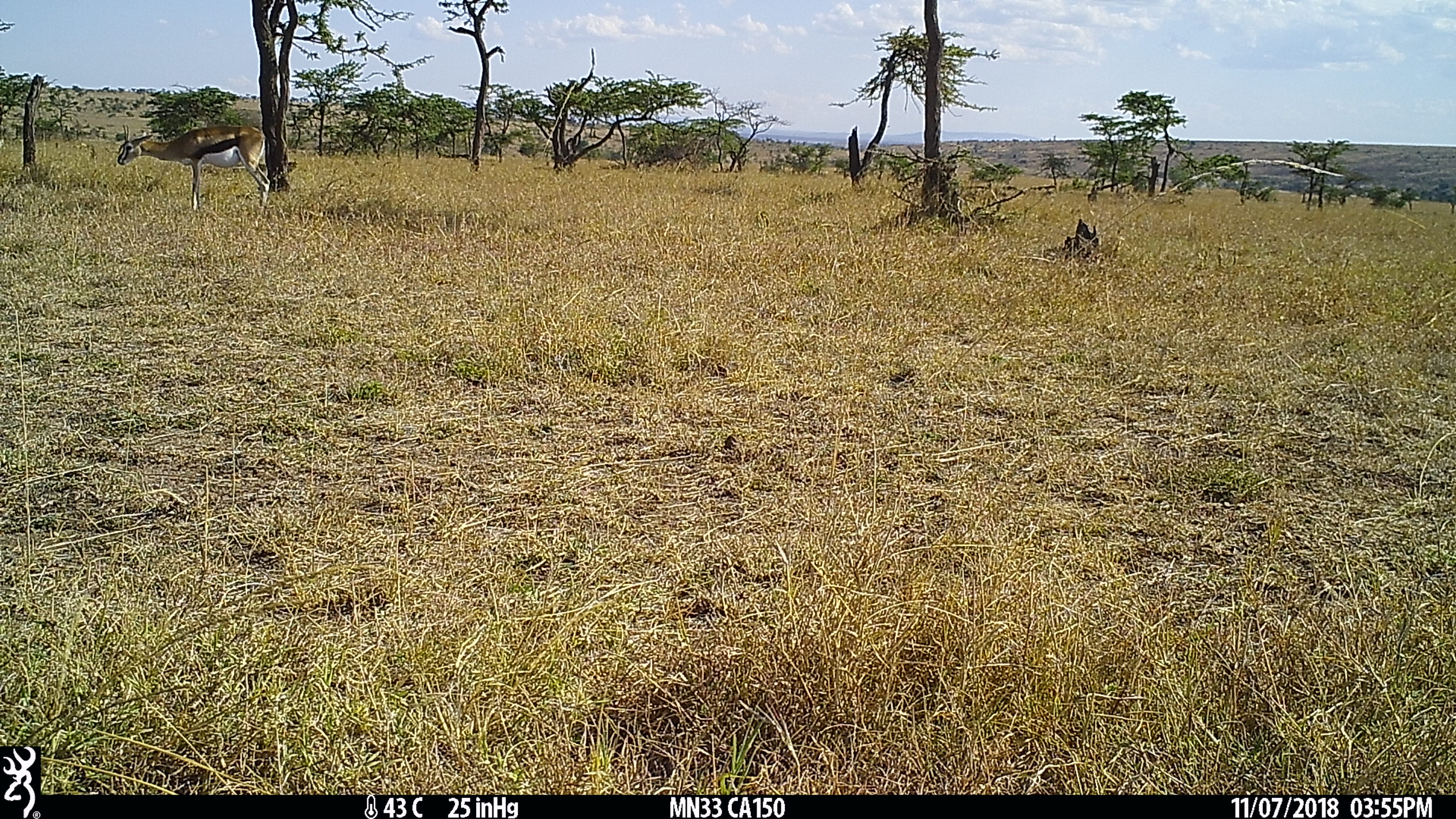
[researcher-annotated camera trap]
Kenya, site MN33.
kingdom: Animalia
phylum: Chordata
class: Mammalia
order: Artiodactyla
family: Bovidae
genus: Eudorcas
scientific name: Eudorcas thomsonii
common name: thomon's gazelle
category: gazelle thomsons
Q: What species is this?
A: Gazelle thomsons (thomon's gazelle) (Eudorcas thomsonii).